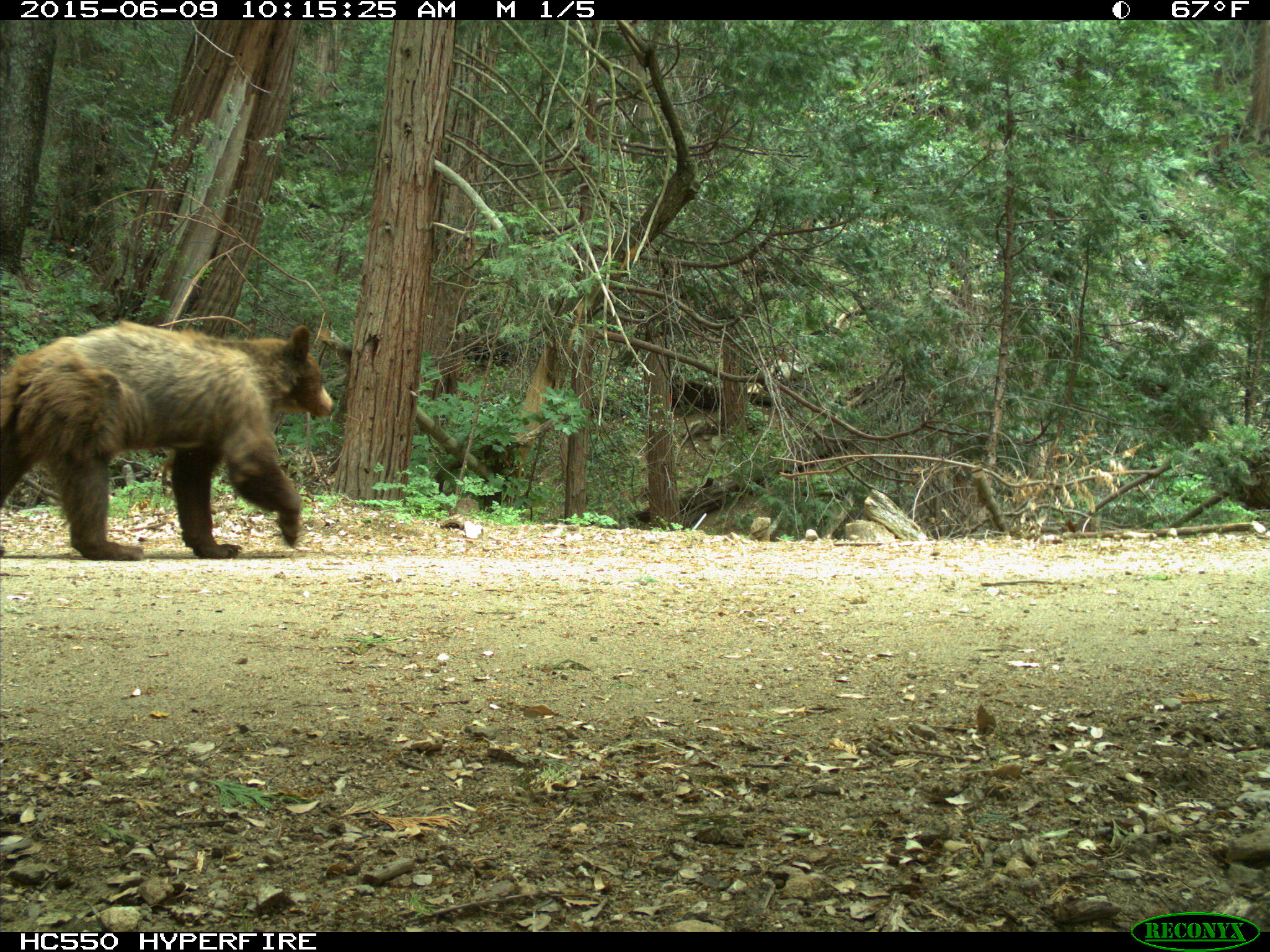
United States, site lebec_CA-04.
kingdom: Animalia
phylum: Chordata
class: Mammalia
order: Carnivora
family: Ursidae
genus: Ursus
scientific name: Ursus americanus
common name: american black bear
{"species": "Ursus americanus (american black bear)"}